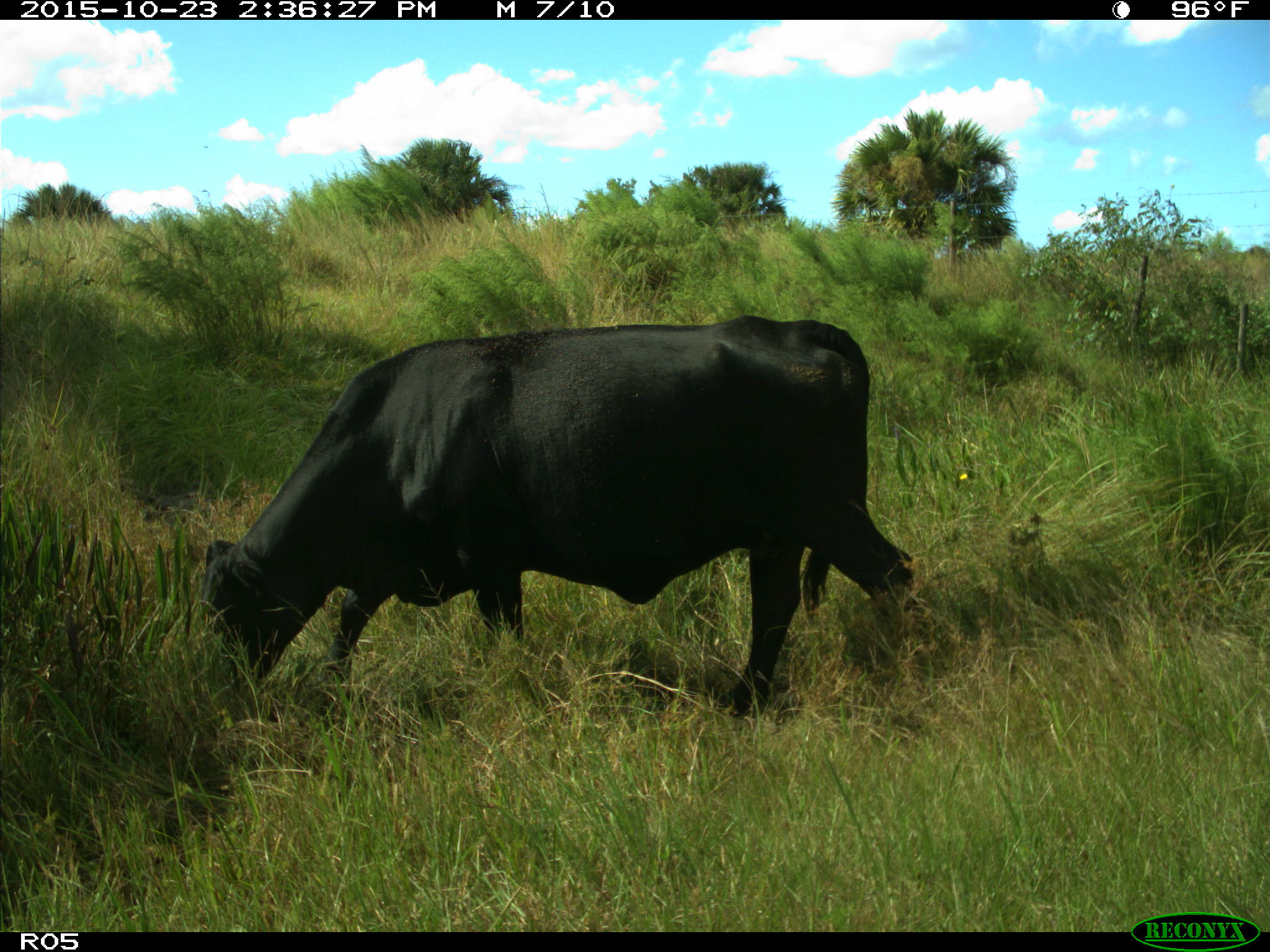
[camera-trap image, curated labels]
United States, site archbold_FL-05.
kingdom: Animalia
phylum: Chordata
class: Mammalia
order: Artiodactyla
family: Bovidae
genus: Bos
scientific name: Bos taurus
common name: domestic cow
Bos taurus (domestic cow).